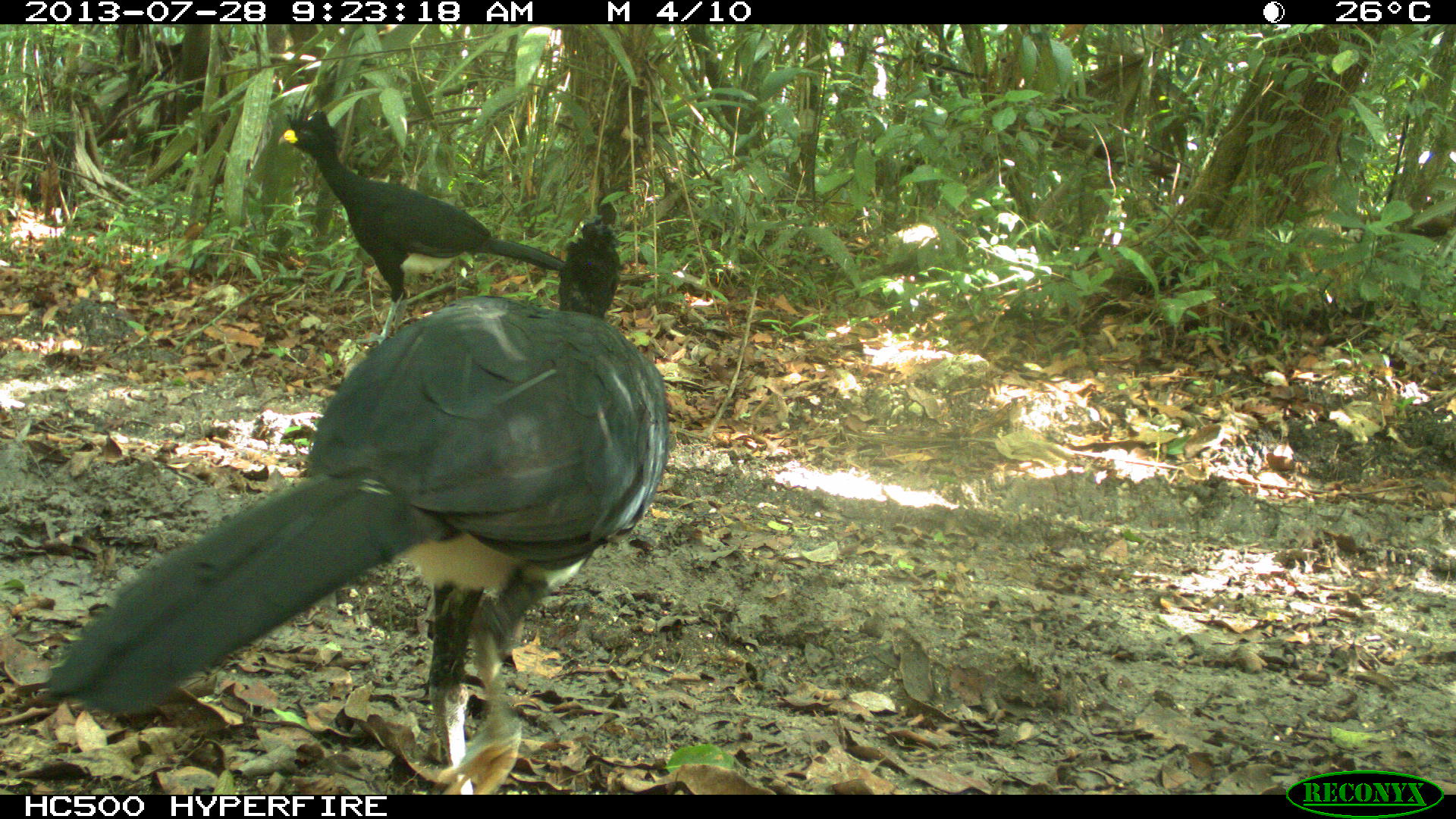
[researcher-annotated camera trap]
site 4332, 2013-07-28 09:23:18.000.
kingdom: Animalia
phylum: Chordata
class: Aves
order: Galliformes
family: Cracidae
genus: Crax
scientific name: Crax rubra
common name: great curassow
Crax rubra (great curassow), count 2.